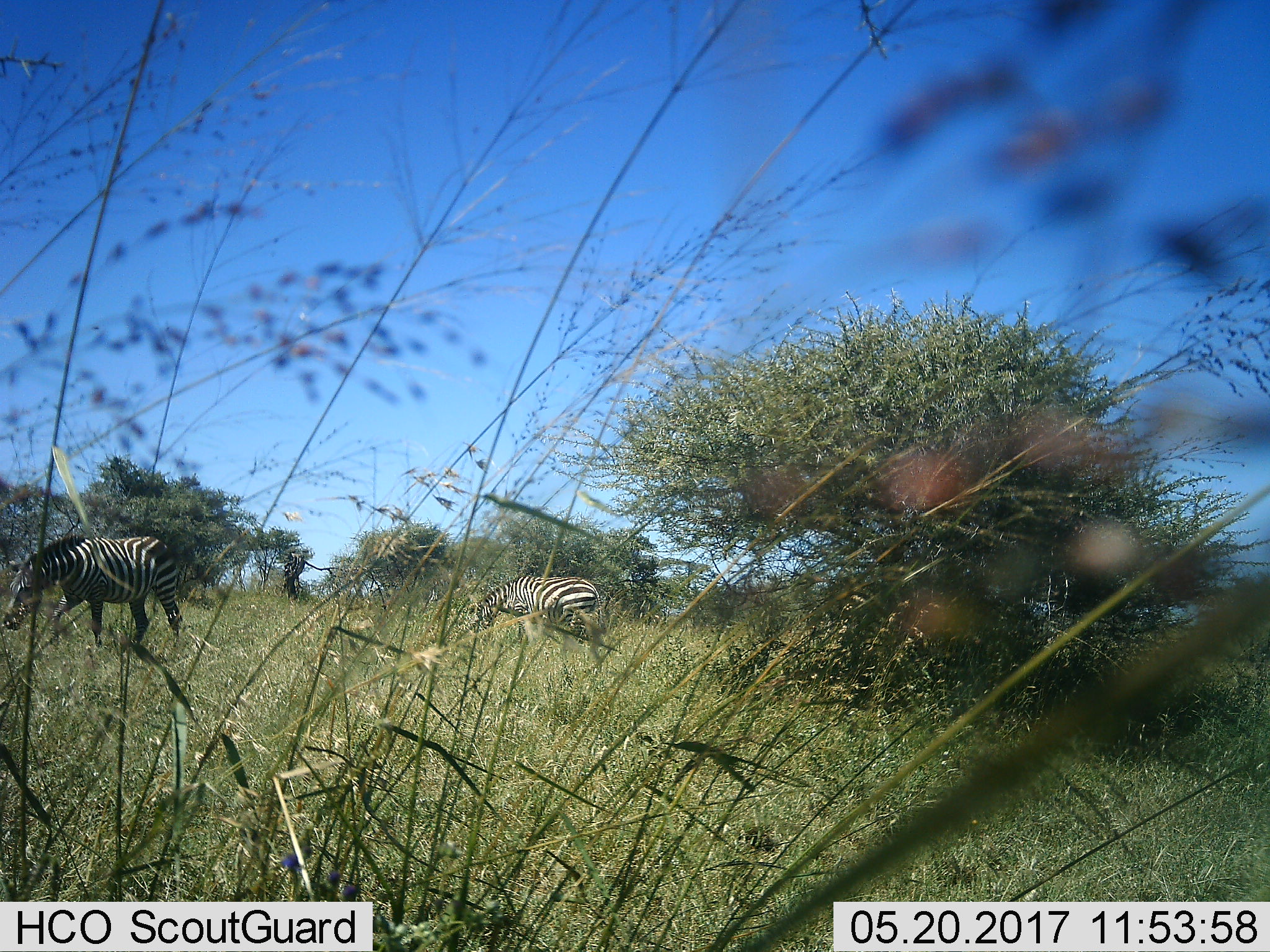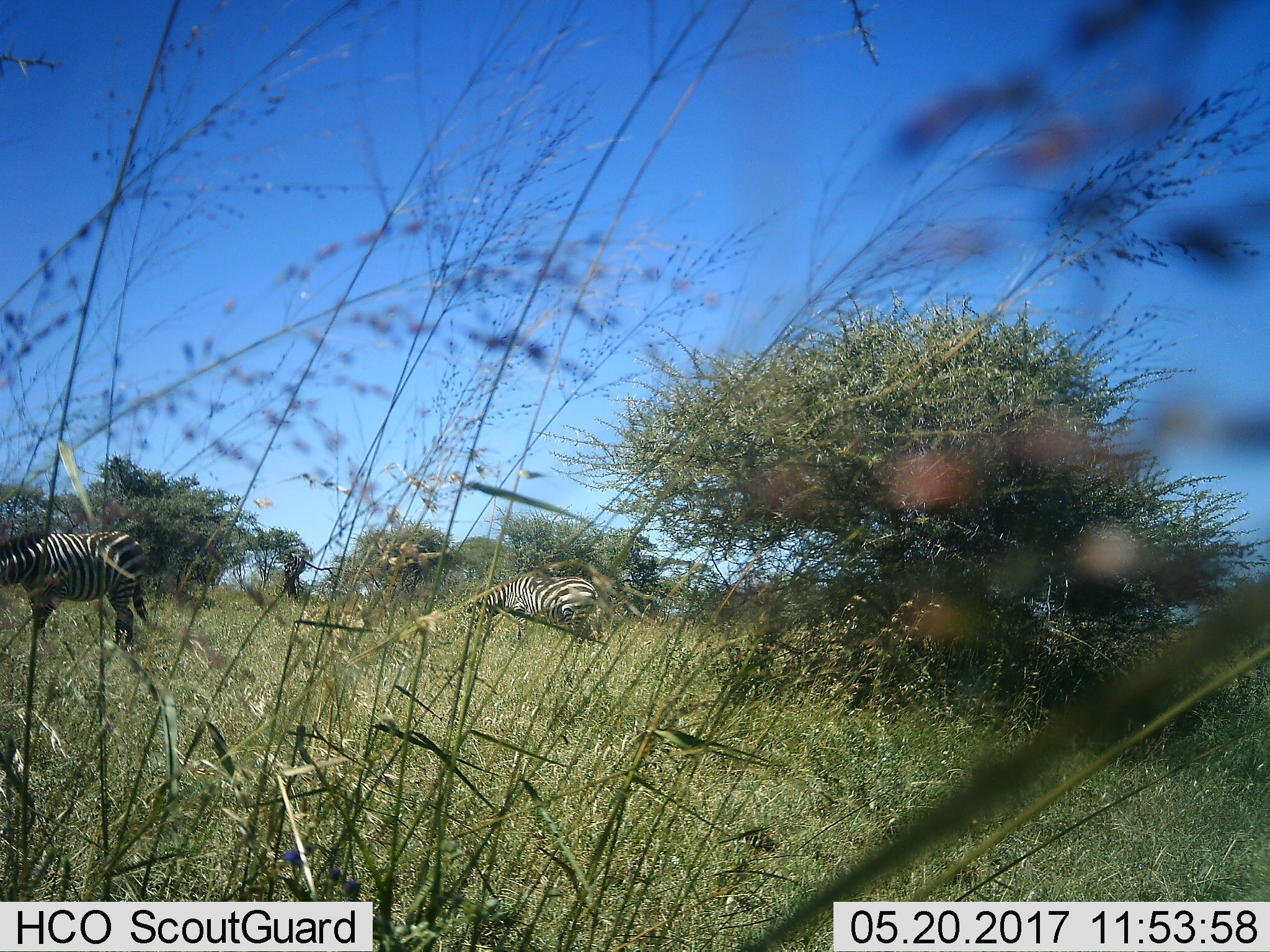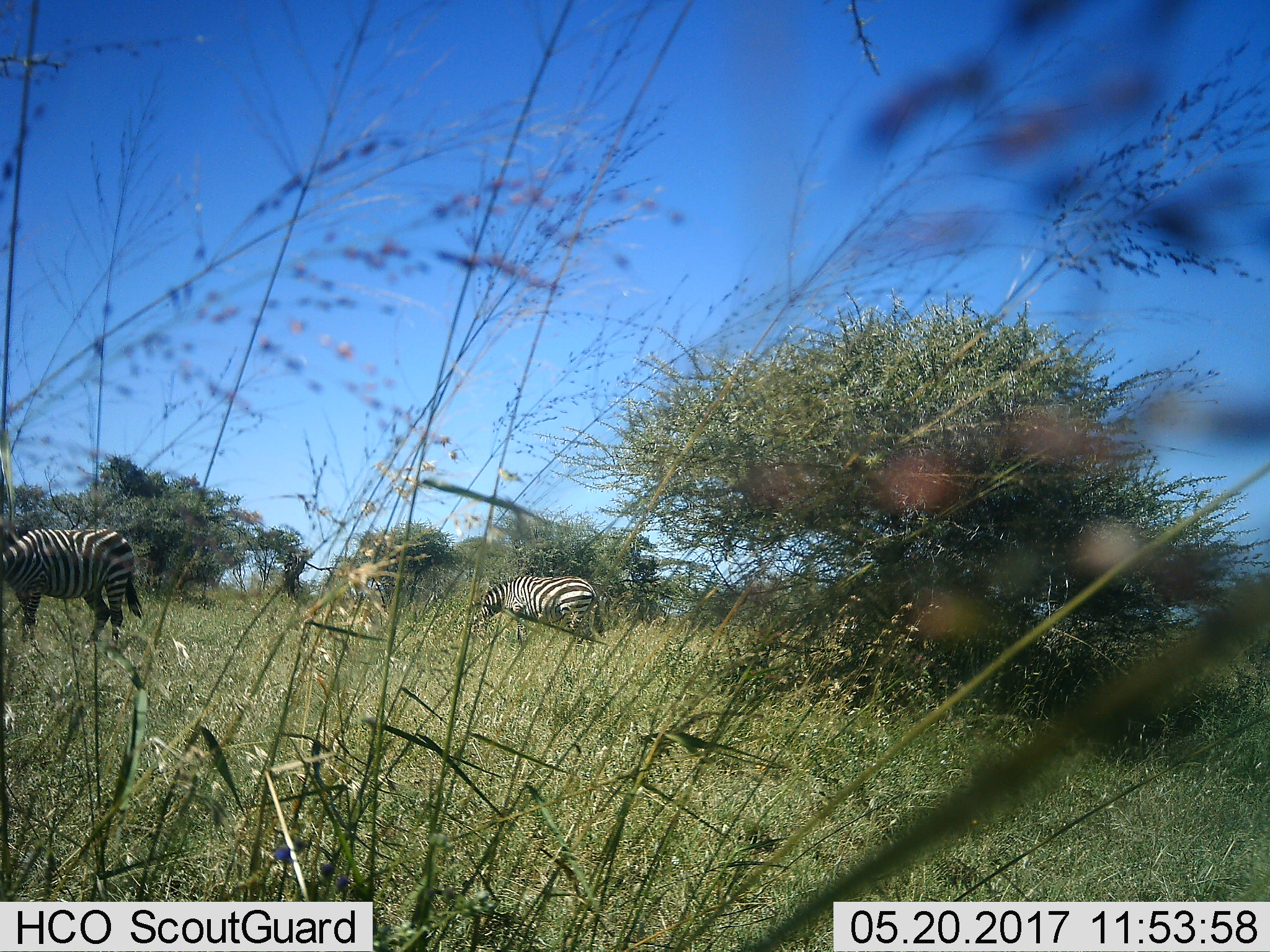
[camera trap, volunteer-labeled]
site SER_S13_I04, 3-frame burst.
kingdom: Animalia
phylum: Chordata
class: Mammalia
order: Perissodactyla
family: Equidae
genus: Equus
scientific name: Equus quagga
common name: plains zebra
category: zebraplains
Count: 2.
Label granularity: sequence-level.